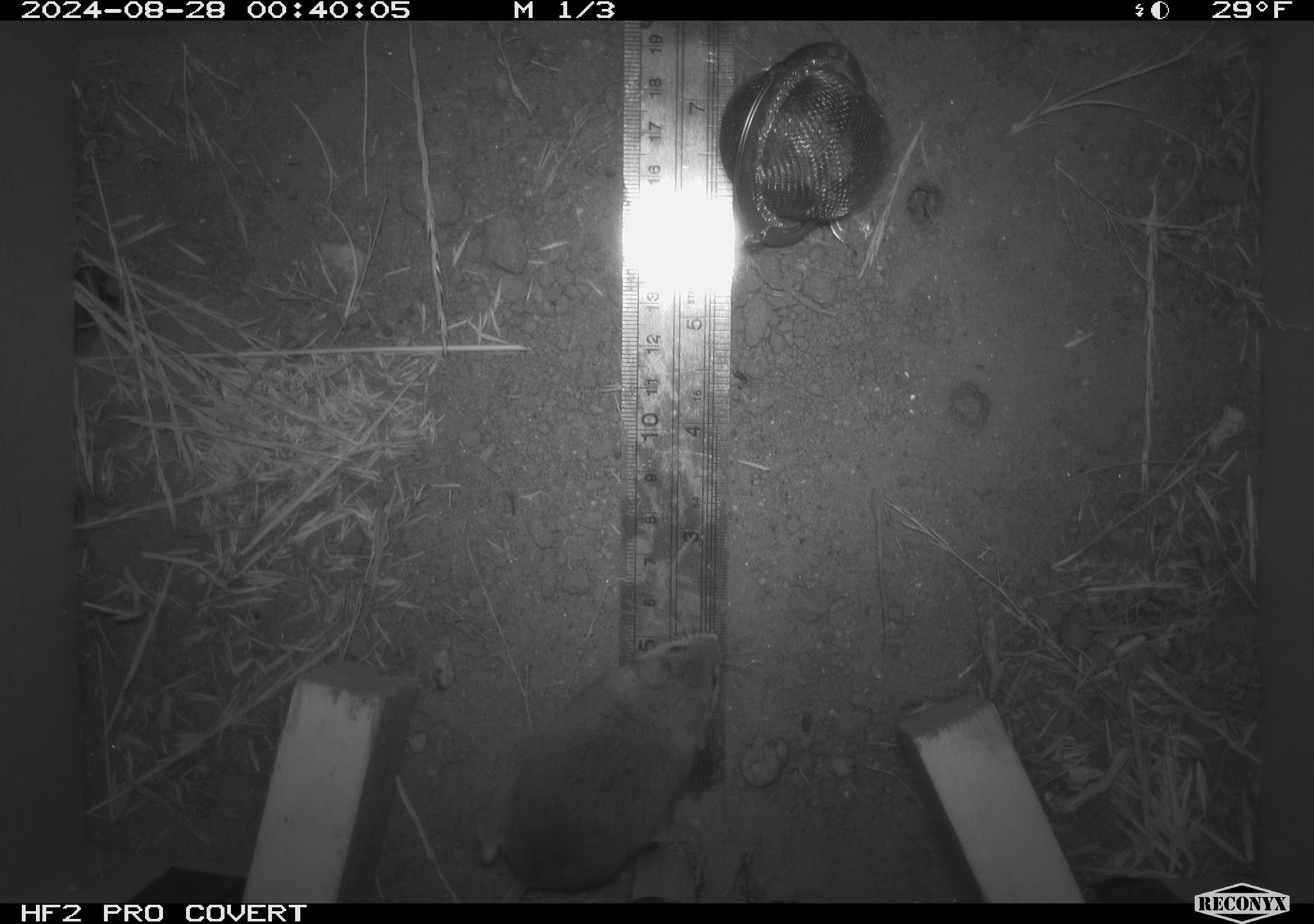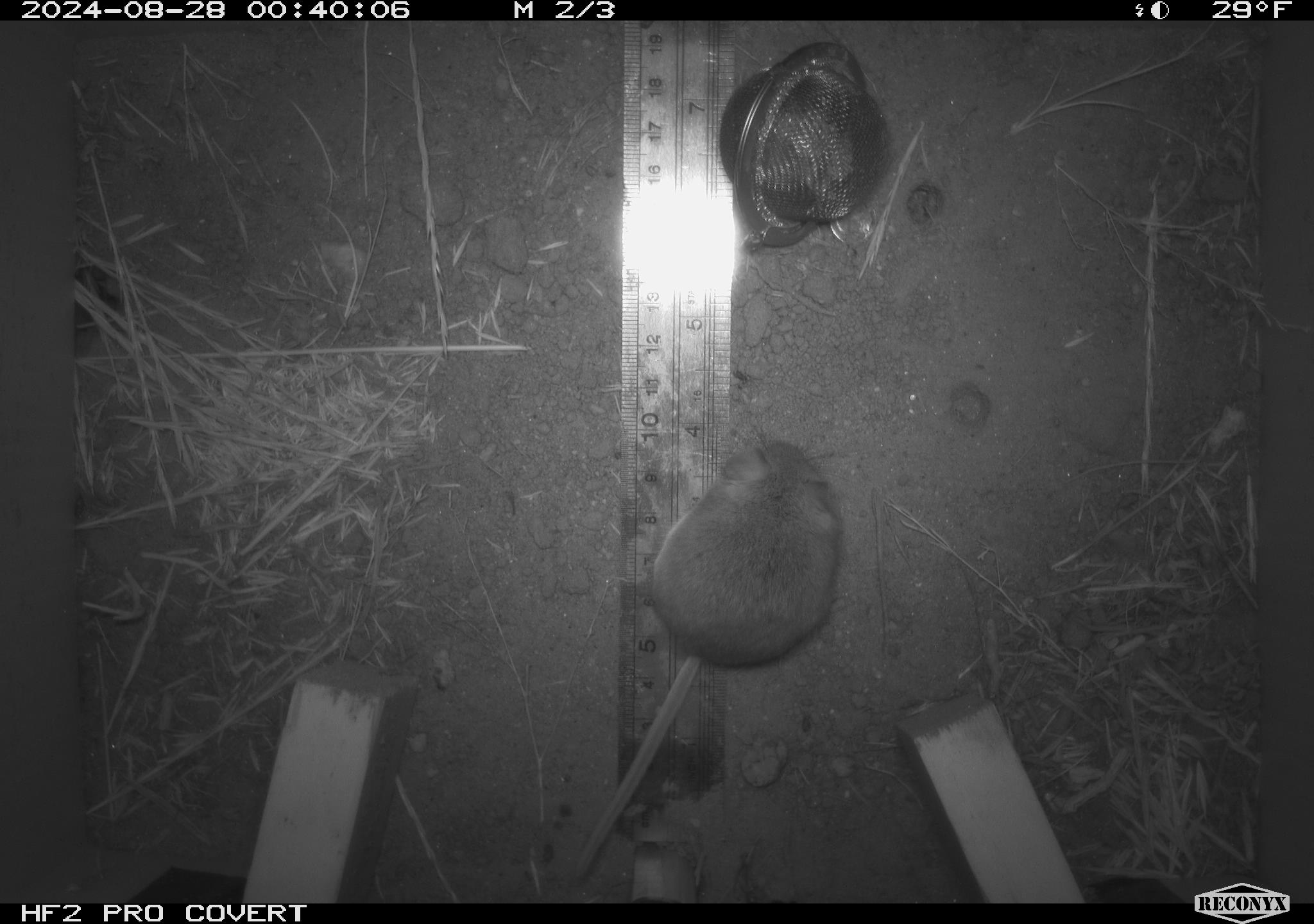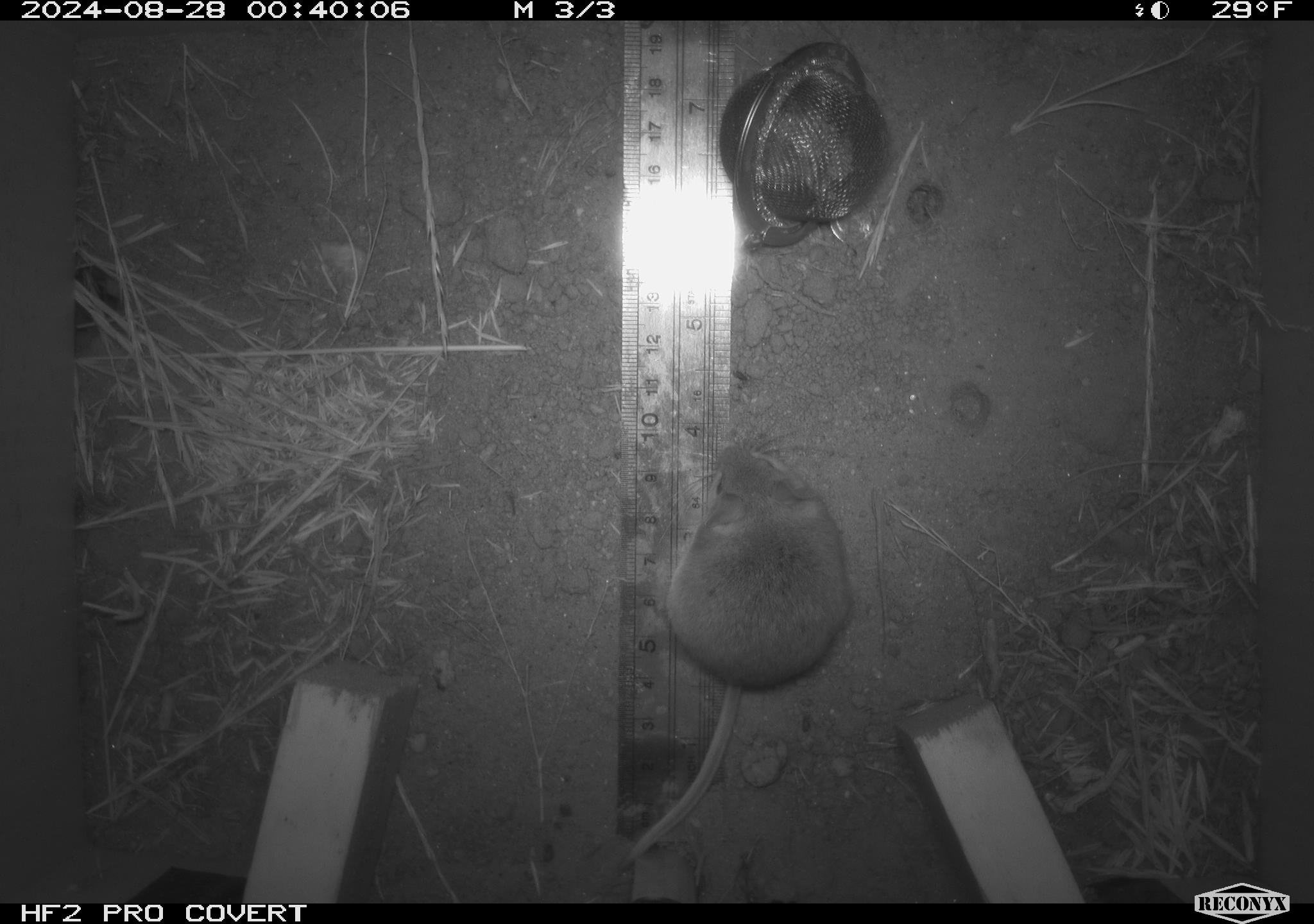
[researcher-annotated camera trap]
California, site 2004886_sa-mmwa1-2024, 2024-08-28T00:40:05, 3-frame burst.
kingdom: Animalia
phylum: Chordata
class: Mammalia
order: Rodentia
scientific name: Rodentia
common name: mouse species